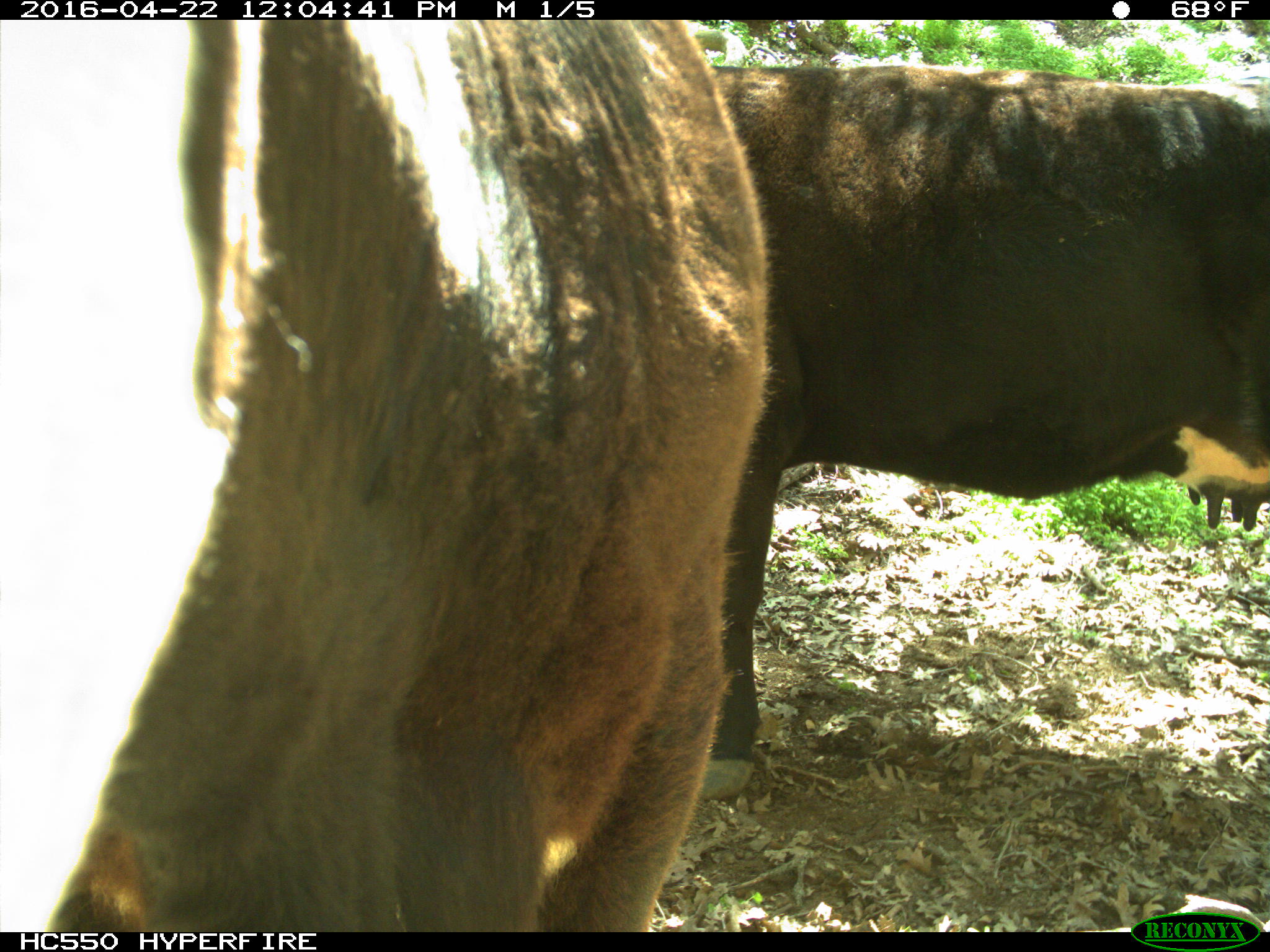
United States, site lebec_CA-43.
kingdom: Animalia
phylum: Chordata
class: Mammalia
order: Artiodactyla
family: Bovidae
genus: Bos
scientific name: Bos taurus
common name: domestic cow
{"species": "Bos taurus (domestic cow)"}